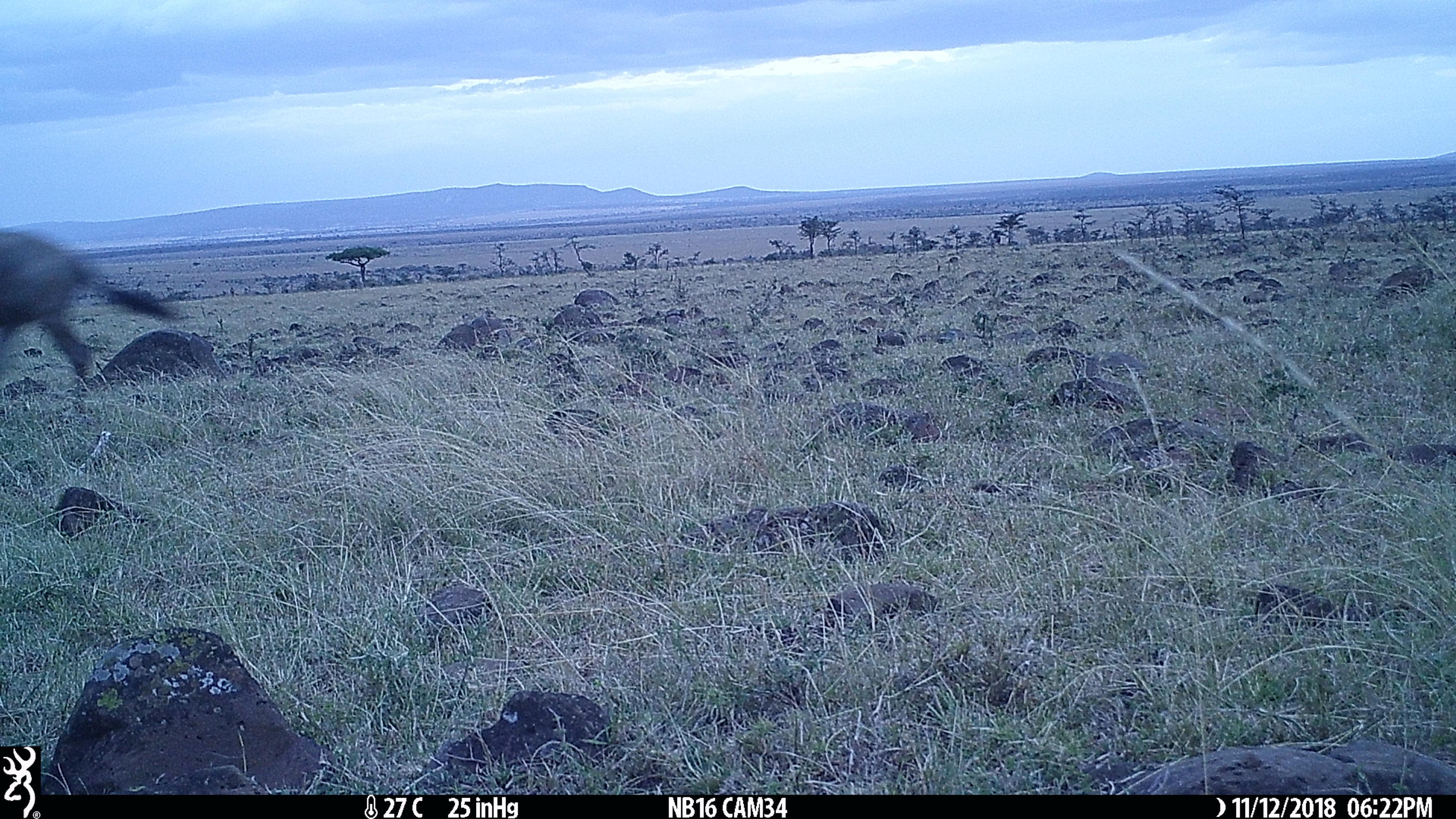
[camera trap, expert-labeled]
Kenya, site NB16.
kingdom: Animalia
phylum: Chordata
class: Mammalia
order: Artiodactyla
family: Bovidae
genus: Connochaetes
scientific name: Connochaetes taurinus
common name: blue wildebeest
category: wildebeest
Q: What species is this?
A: Wildebeest (blue wildebeest) (Connochaetes taurinus).